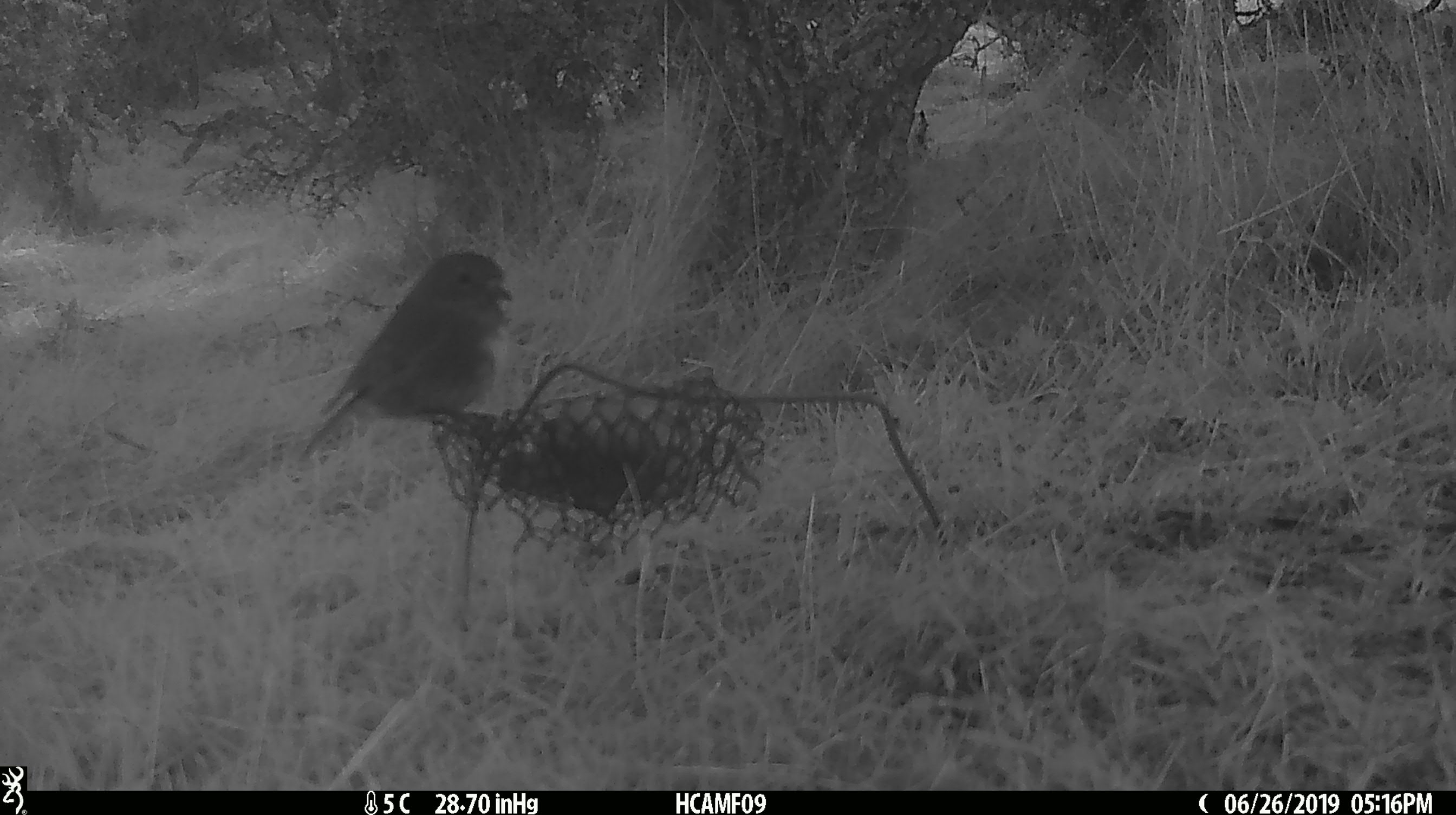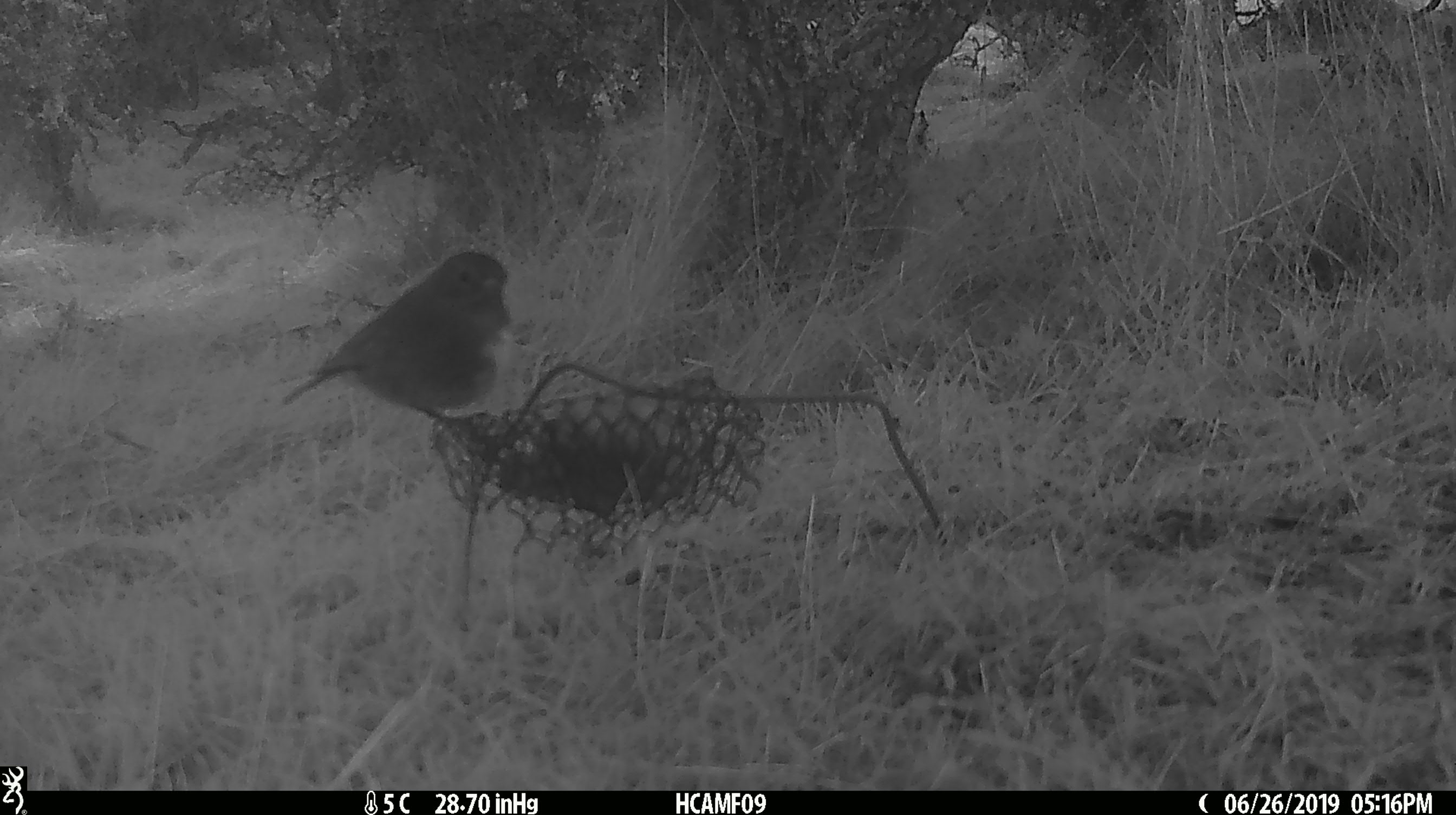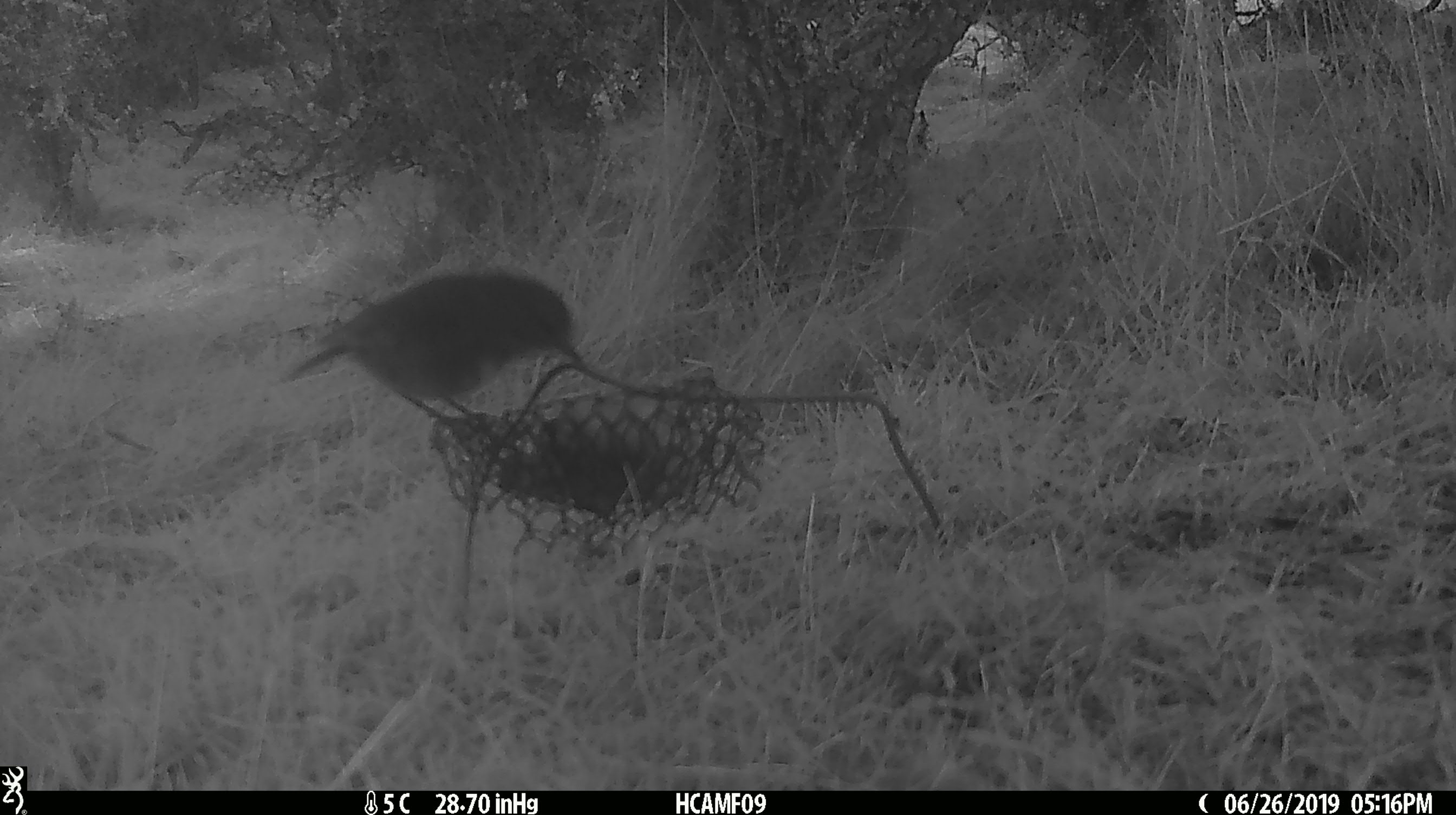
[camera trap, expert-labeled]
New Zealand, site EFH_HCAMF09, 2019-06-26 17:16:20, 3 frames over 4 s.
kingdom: Animalia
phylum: Chordata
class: Aves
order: Passeriformes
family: Petroicidae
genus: Petroica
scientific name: Petroica australis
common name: new zealand robin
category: robin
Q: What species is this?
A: Robin (new zealand robin) (Petroica australis).